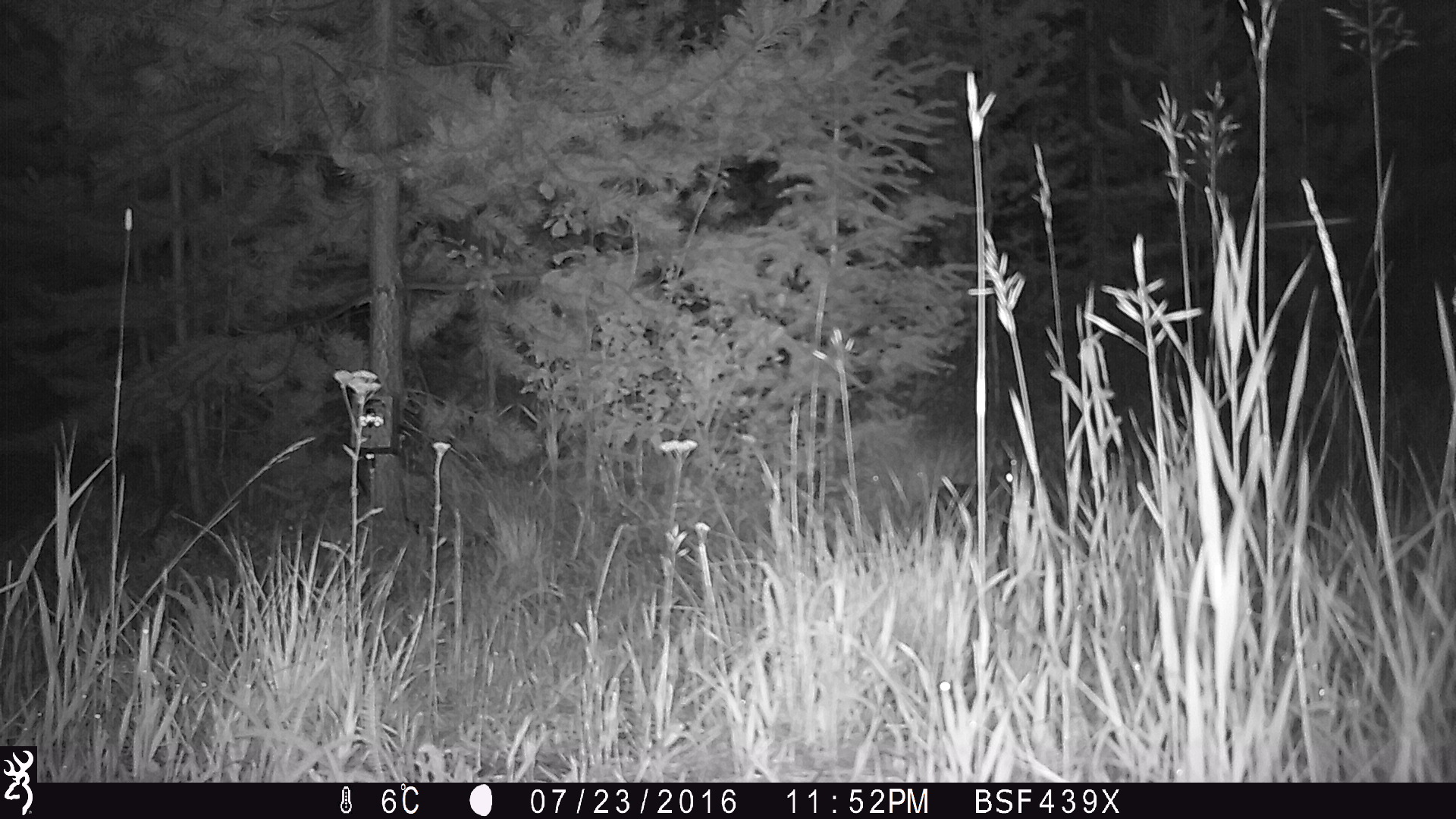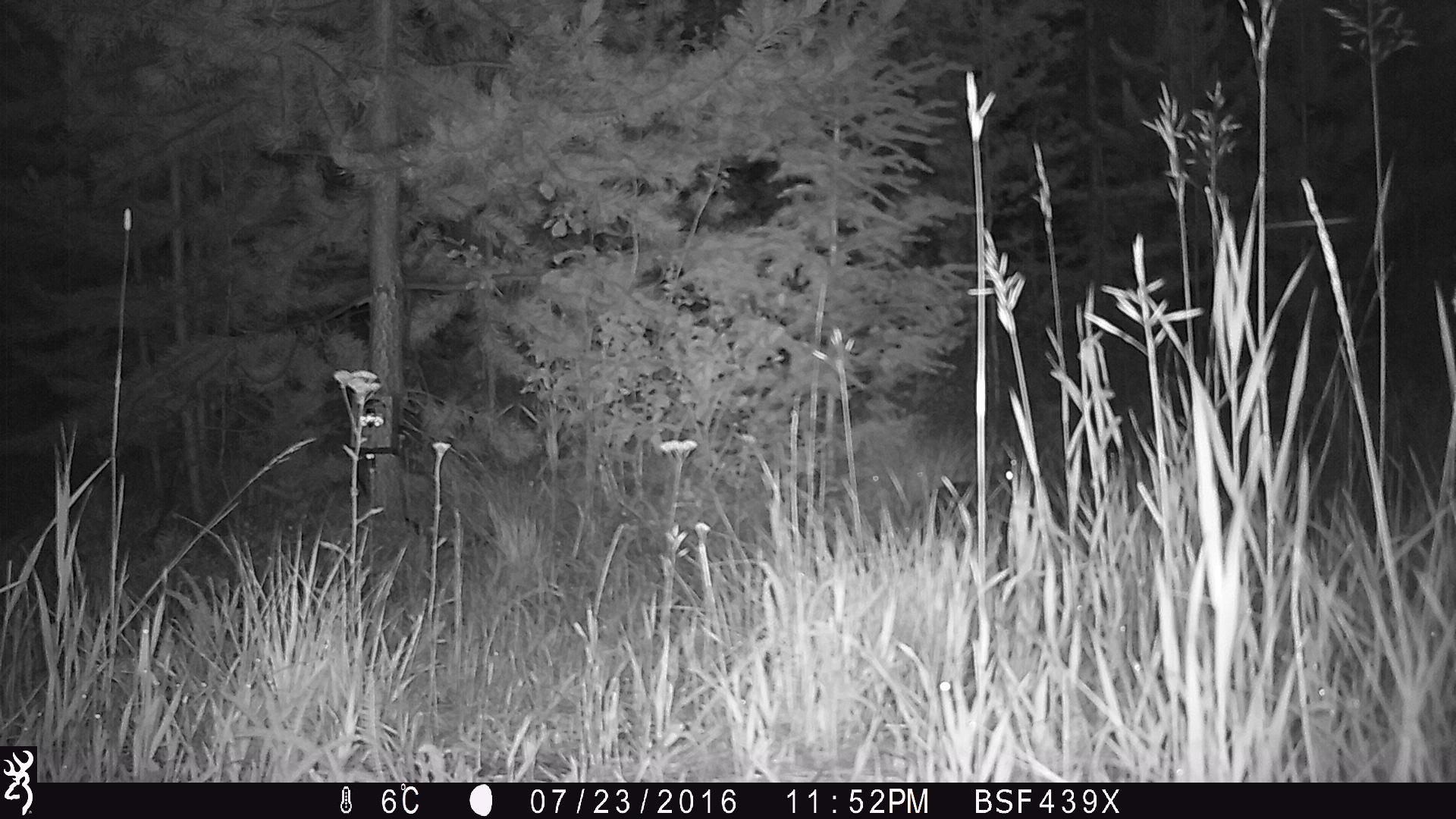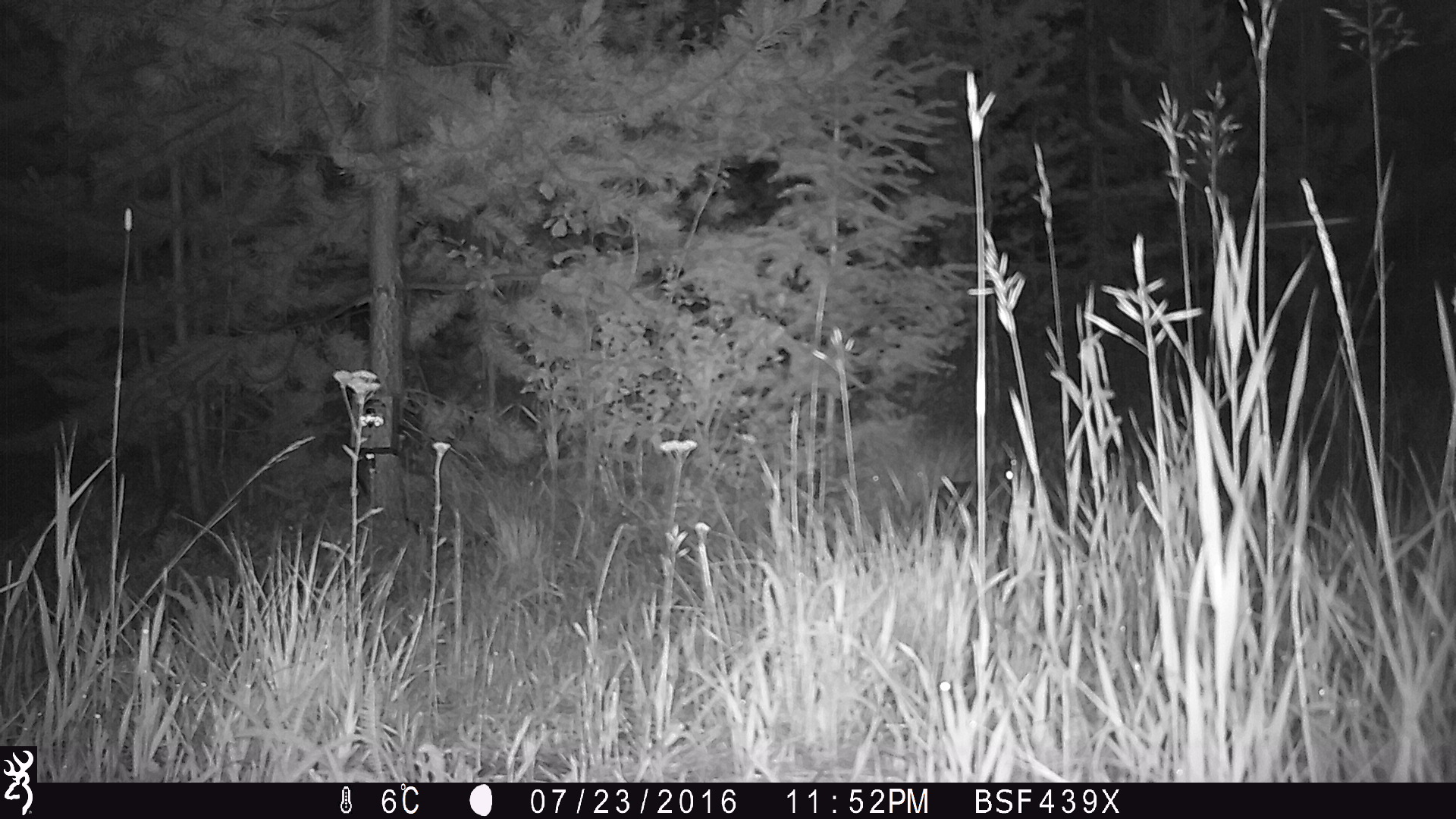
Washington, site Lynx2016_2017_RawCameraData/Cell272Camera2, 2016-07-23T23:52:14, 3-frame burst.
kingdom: Animalia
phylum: Chordata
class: Mammalia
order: Lagomorpha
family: Leporidae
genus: Lepus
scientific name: Lepus americanus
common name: snowshoe hare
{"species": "Lepus americanus (snowshoe hare)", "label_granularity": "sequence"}